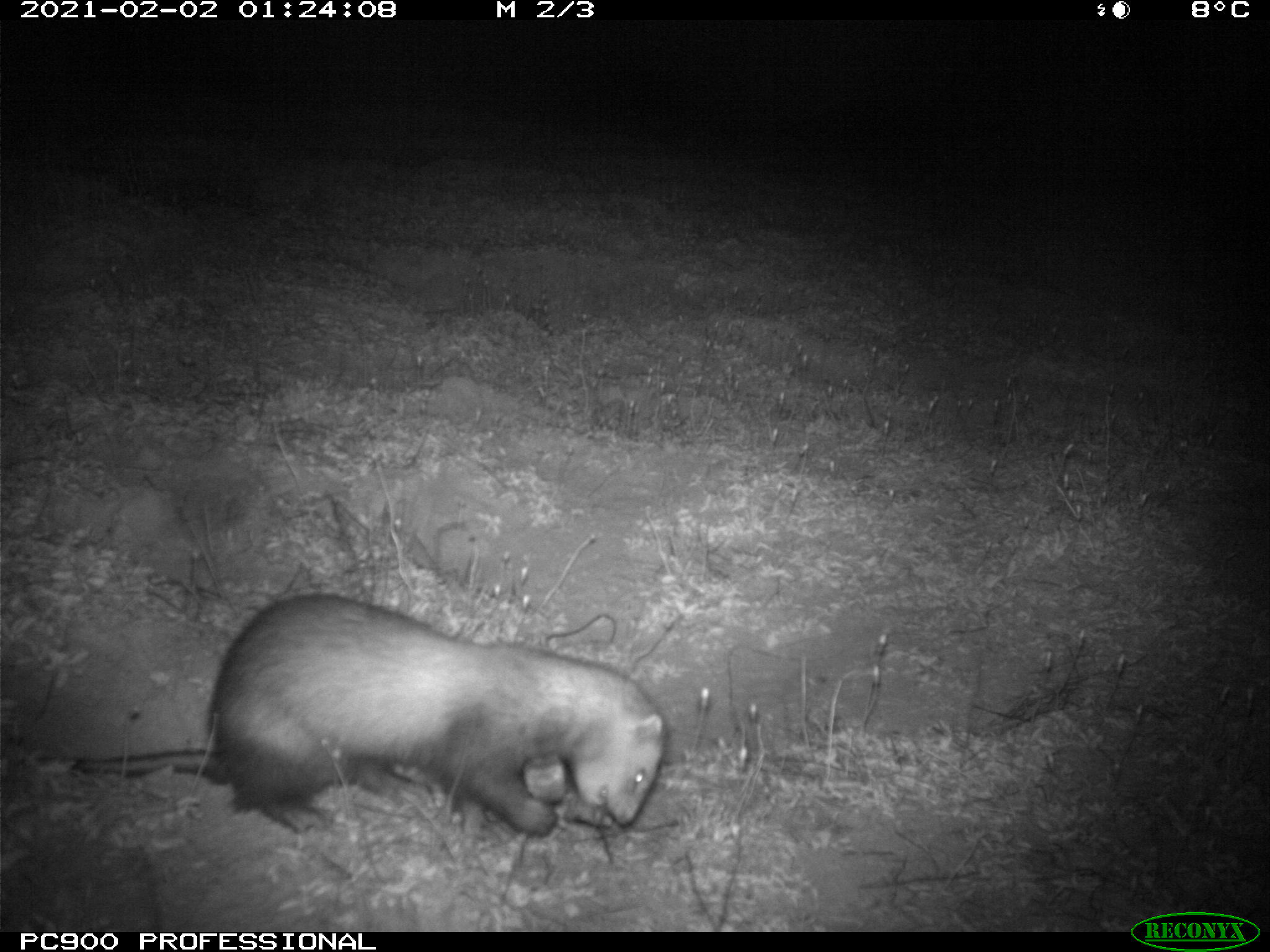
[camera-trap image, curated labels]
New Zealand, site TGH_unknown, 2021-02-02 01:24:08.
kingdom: Animalia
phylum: Chordata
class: Mammalia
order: Carnivora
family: Mustelidae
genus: Mustela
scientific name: Mustela furo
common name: ferret